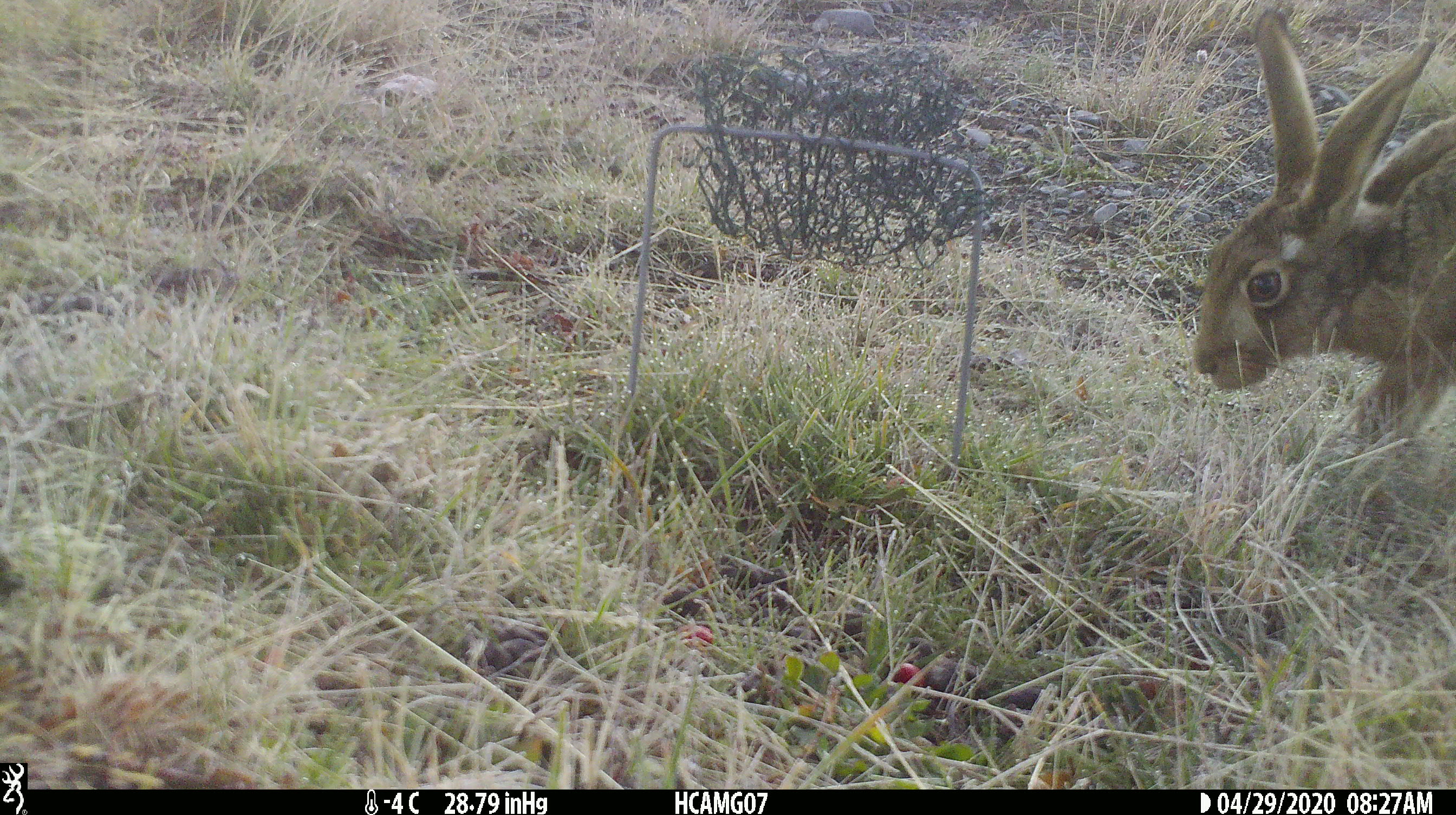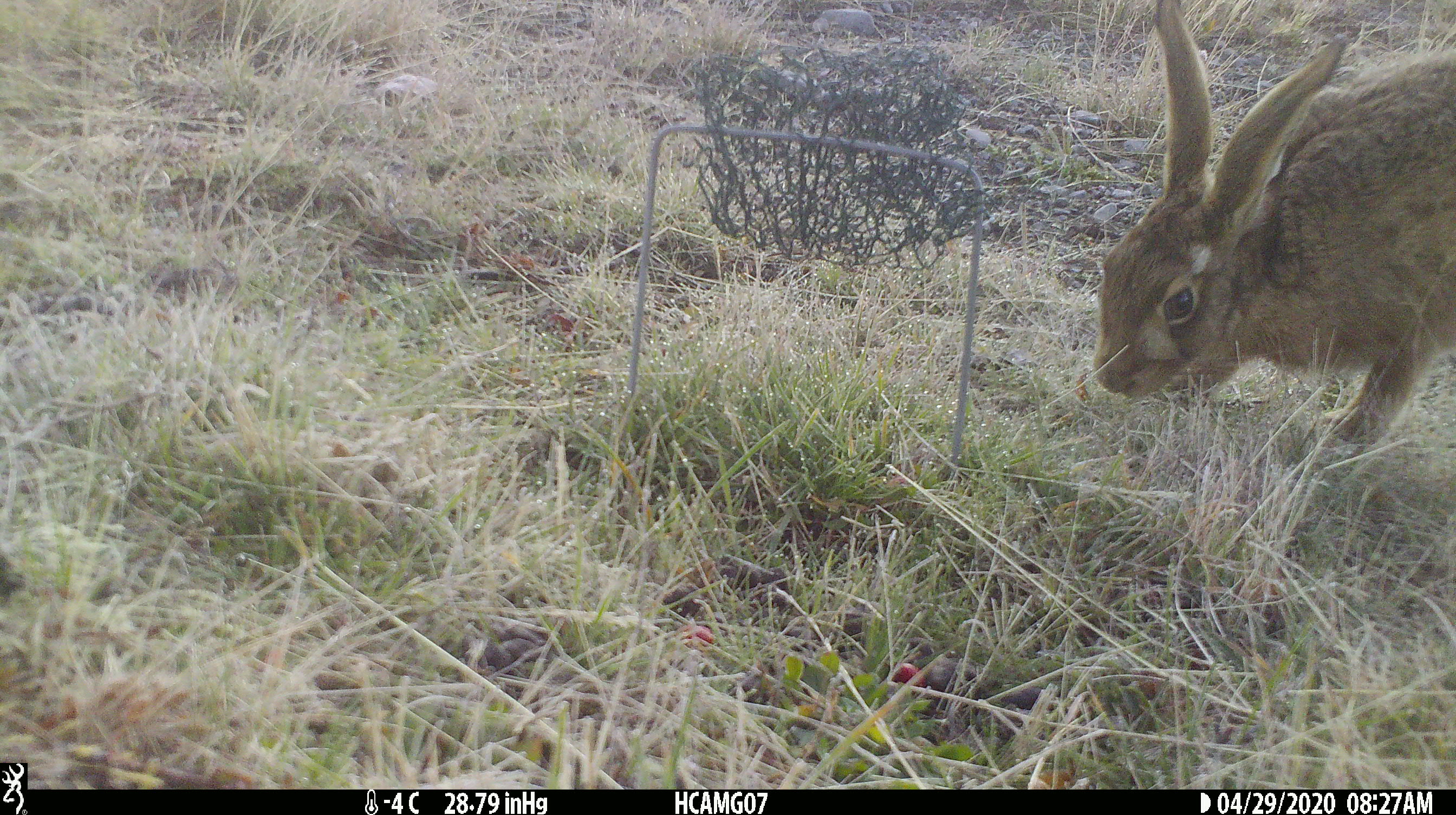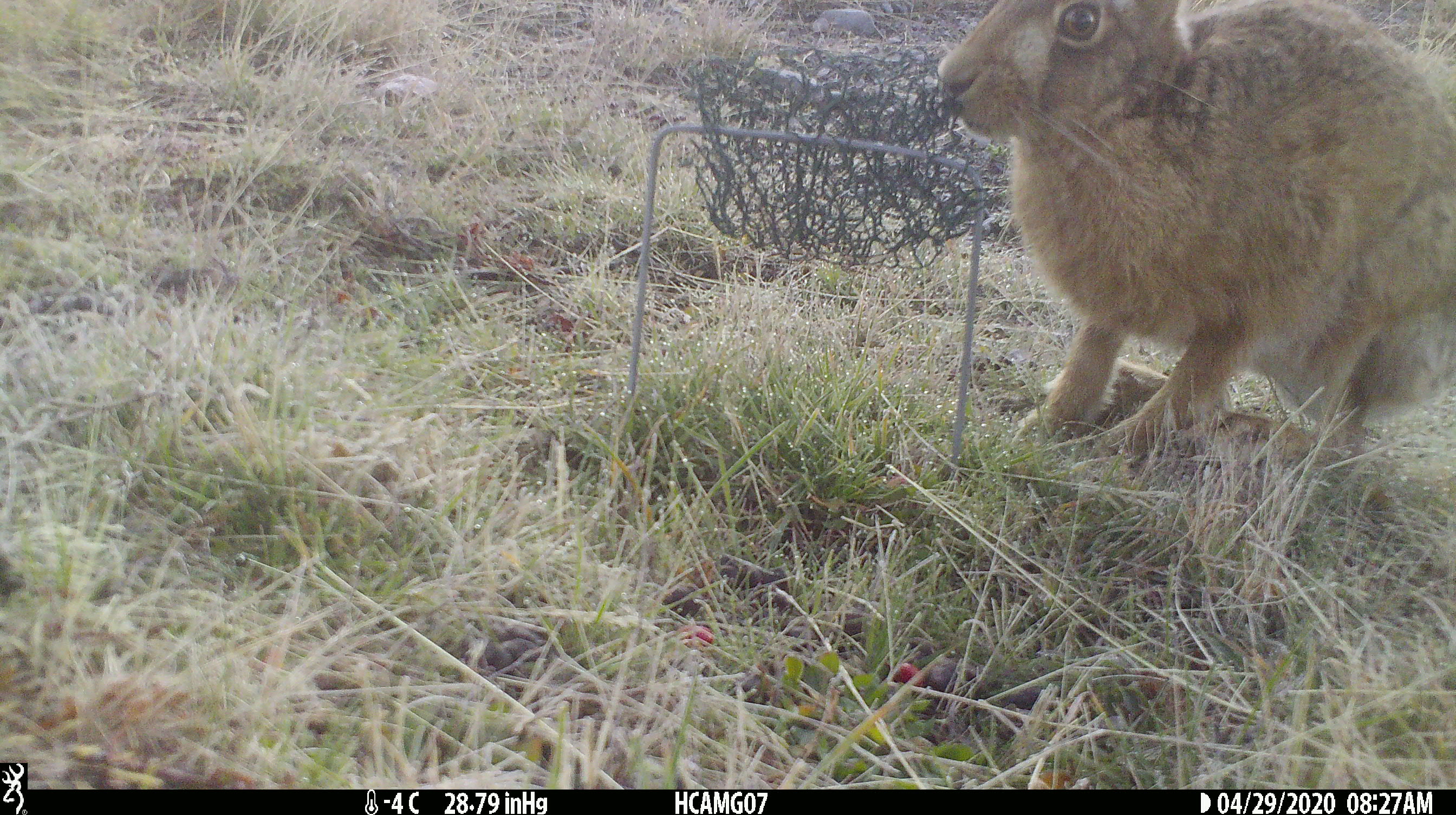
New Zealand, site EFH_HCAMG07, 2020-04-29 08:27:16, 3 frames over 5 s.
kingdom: Animalia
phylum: Chordata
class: Mammalia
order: Lagomorpha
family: Leporidae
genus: Lepus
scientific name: Lepus europaeus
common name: brown hare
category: hare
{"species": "hare (brown hare) (Lepus europaeus)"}